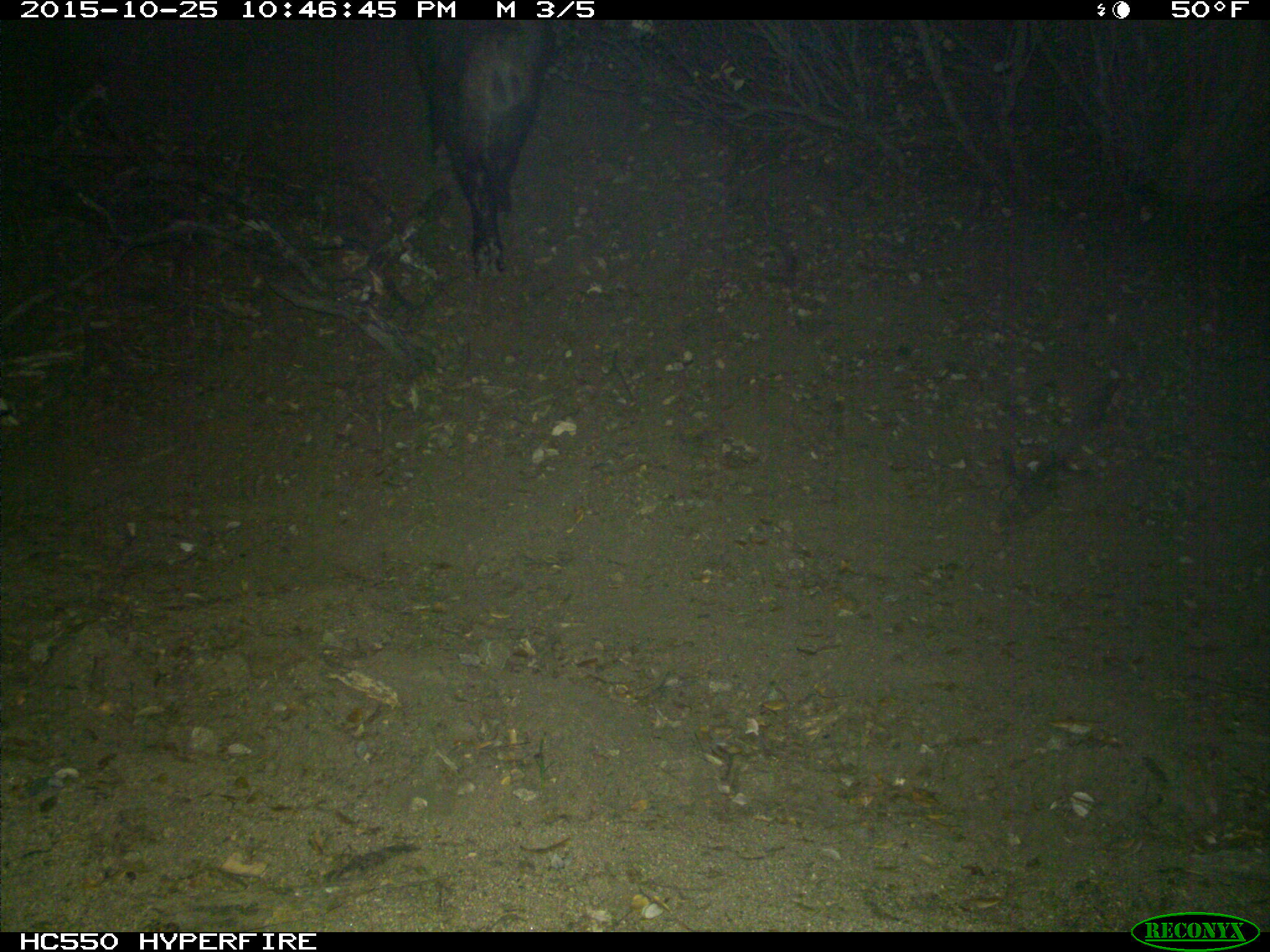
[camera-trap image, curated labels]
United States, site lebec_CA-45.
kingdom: Animalia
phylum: Chordata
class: Mammalia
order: Artiodactyla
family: Suidae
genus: Sus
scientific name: Sus scrofa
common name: wild boar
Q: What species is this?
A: Sus scrofa (wild boar).